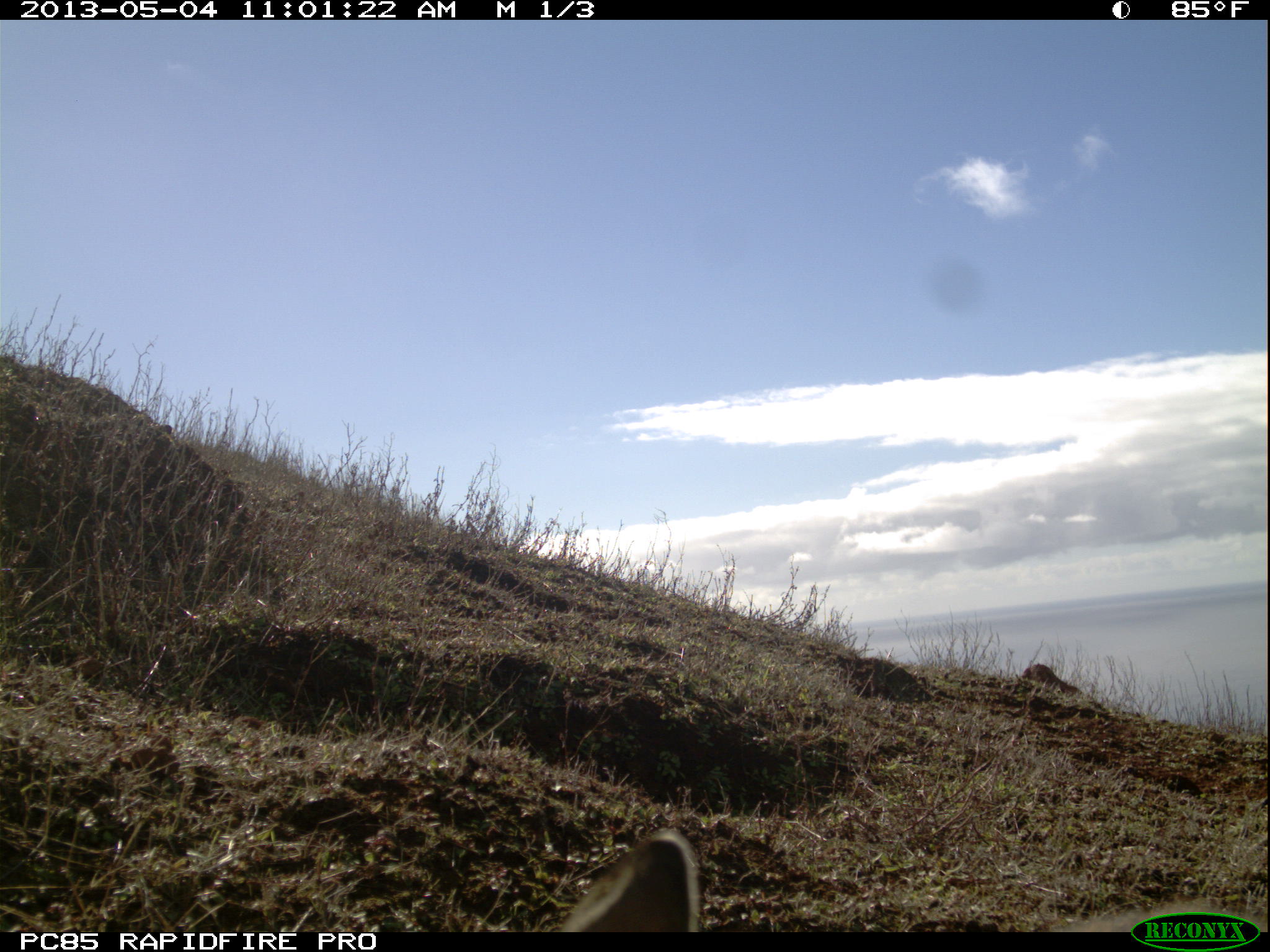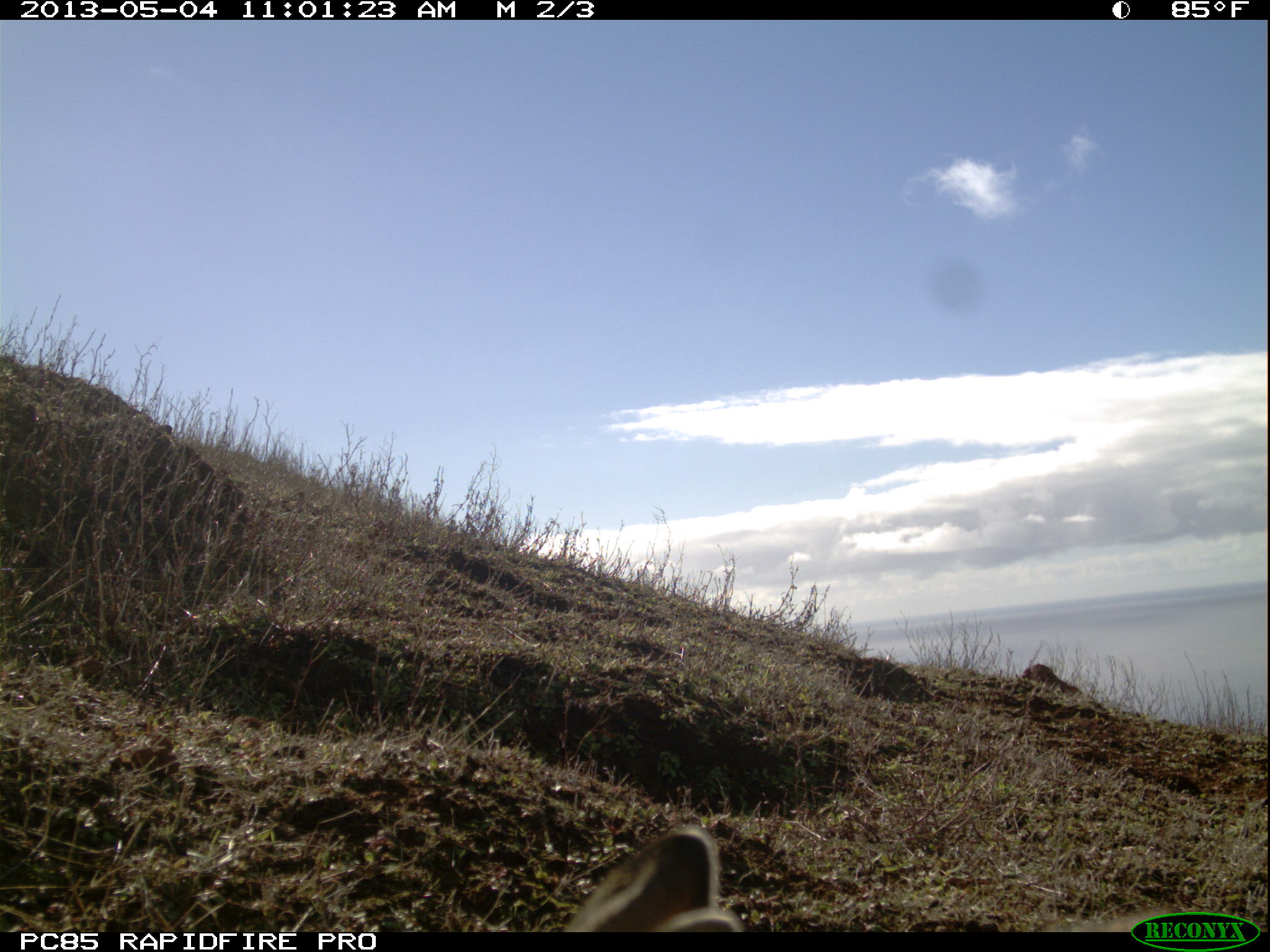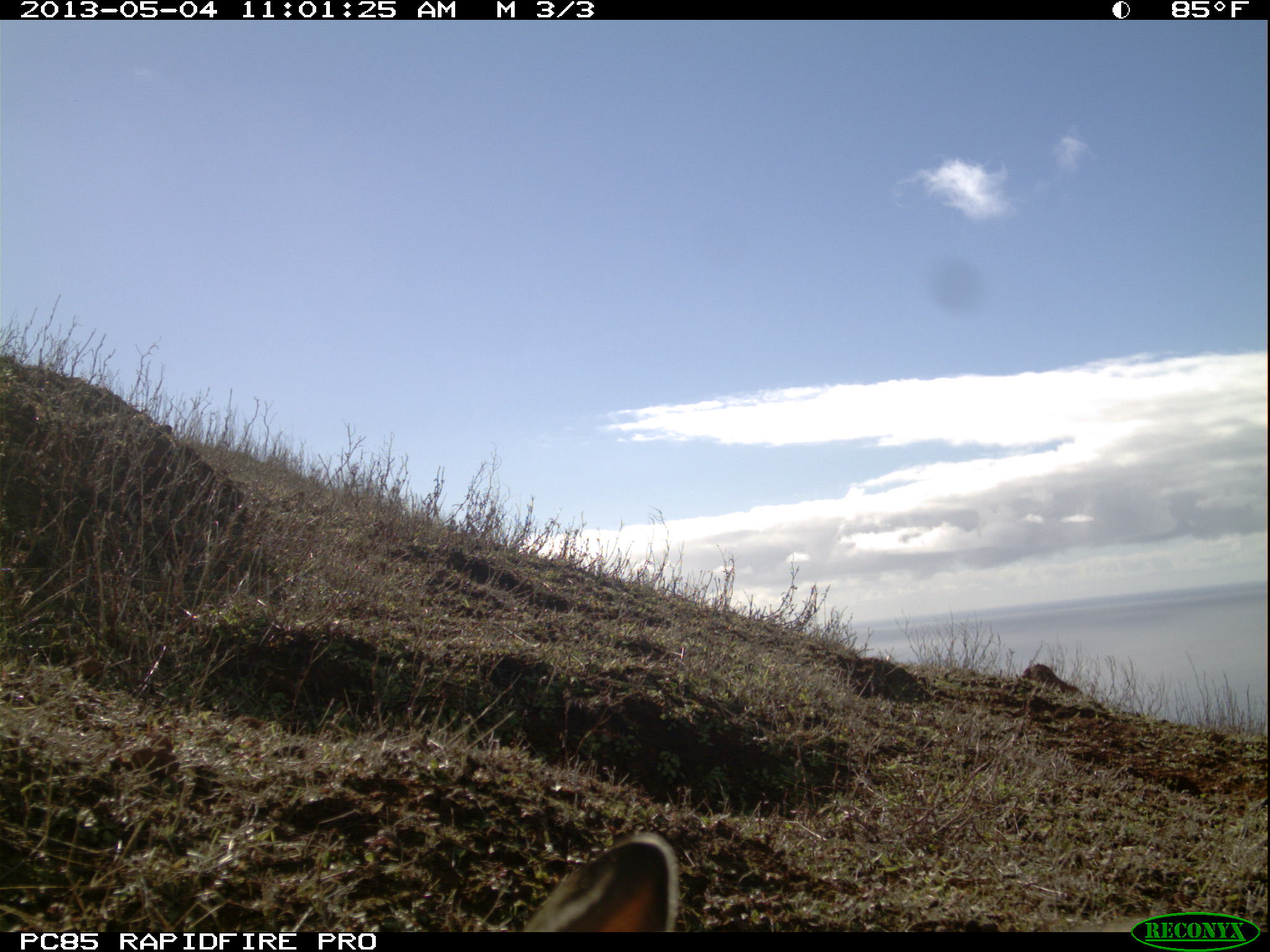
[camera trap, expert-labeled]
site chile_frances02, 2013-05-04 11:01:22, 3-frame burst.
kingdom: Animalia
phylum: Chordata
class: Mammalia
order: Lagomorpha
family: Leporidae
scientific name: Leporidae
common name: rabbits and hares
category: rabbit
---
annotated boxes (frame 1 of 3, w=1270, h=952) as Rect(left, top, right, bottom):
rabbit: Rect(549, 831, 704, 932)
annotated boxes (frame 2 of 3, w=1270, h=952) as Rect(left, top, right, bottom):
rabbit: Rect(559, 826, 742, 935)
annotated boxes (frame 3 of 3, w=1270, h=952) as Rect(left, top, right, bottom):
rabbit: Rect(516, 832, 681, 932)